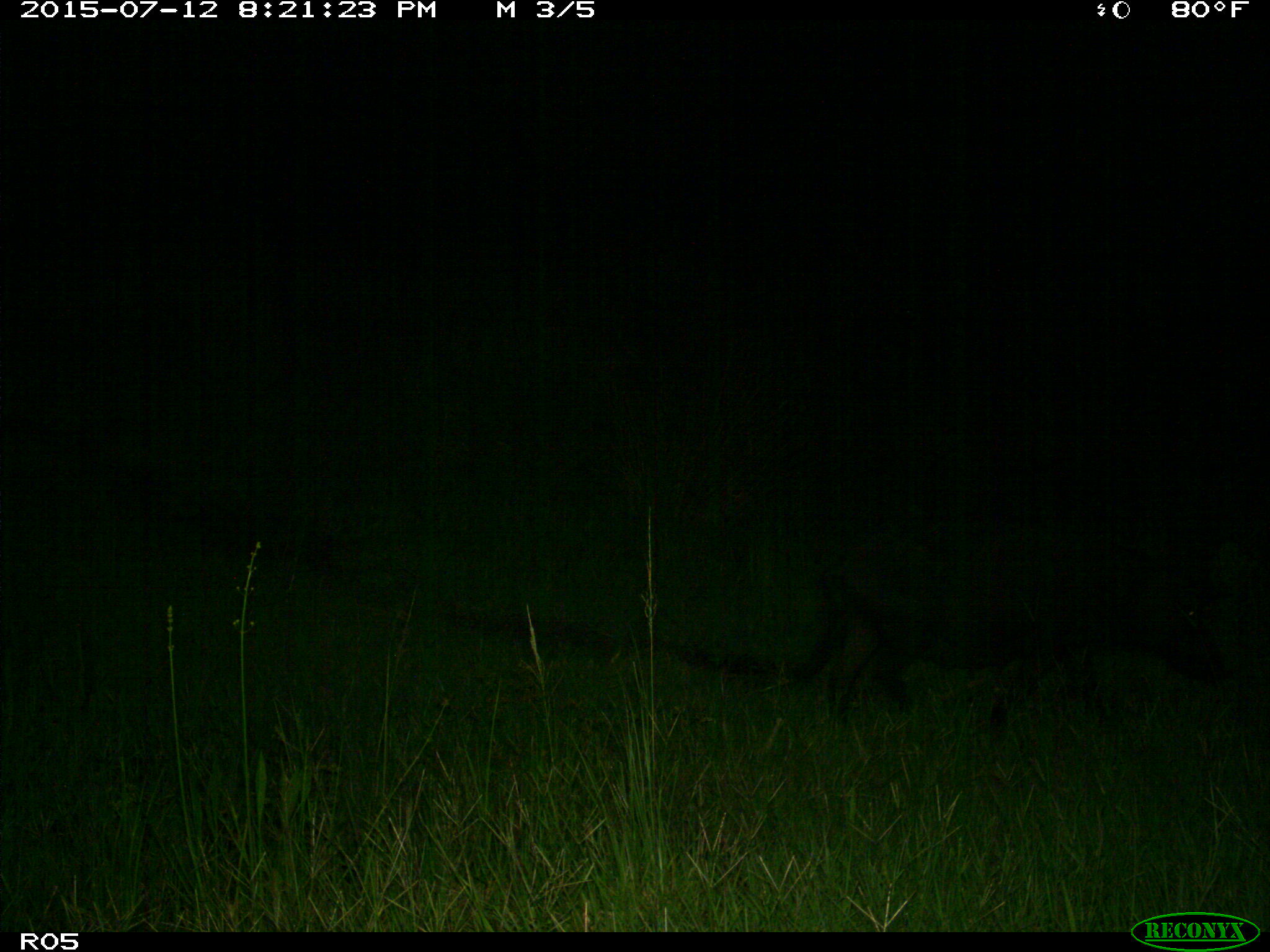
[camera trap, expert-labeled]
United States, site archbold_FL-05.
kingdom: Animalia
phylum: Chordata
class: Mammalia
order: Artiodactyla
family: Suidae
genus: Sus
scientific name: Sus scrofa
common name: wild boar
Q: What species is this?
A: Sus scrofa (wild boar).